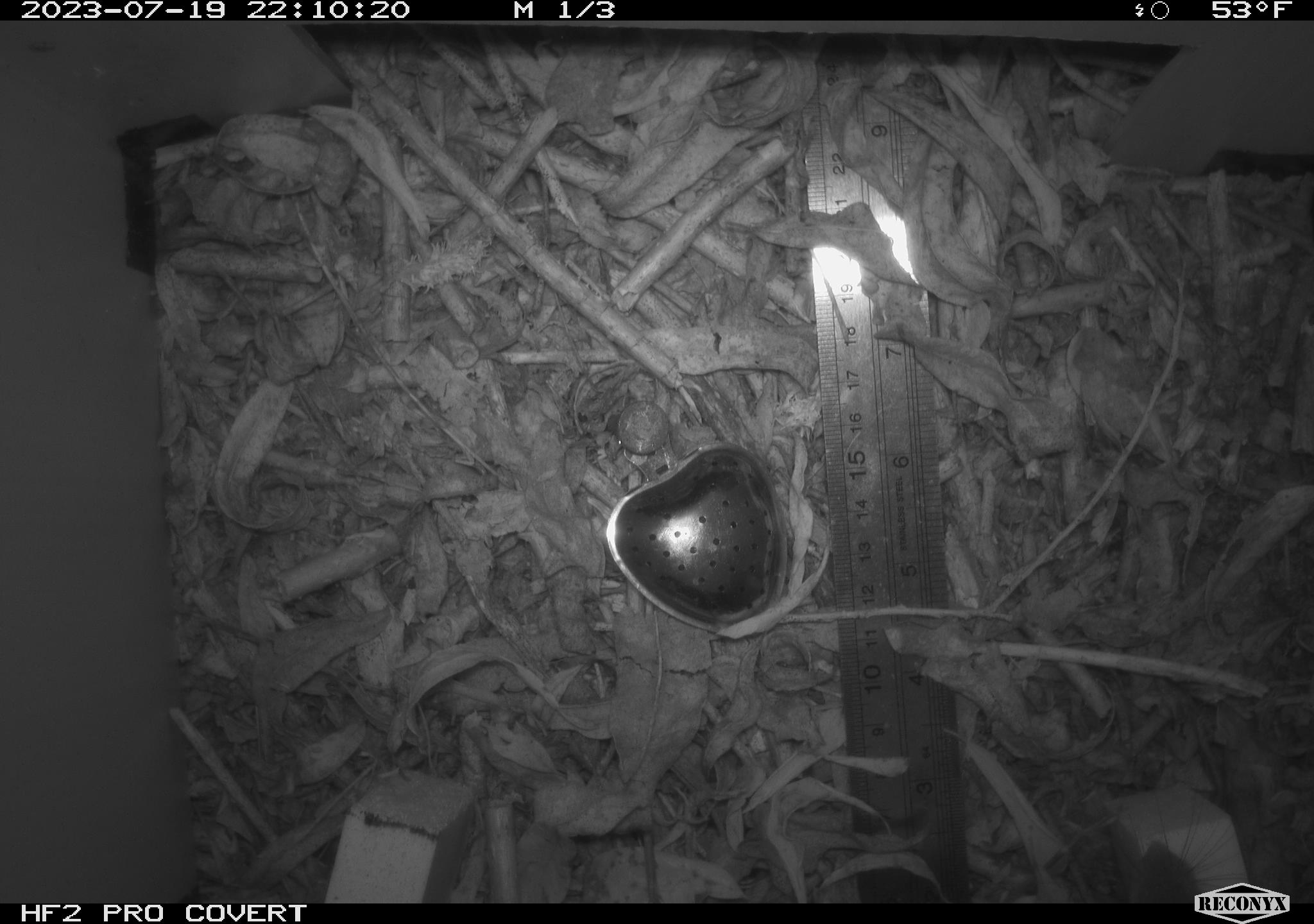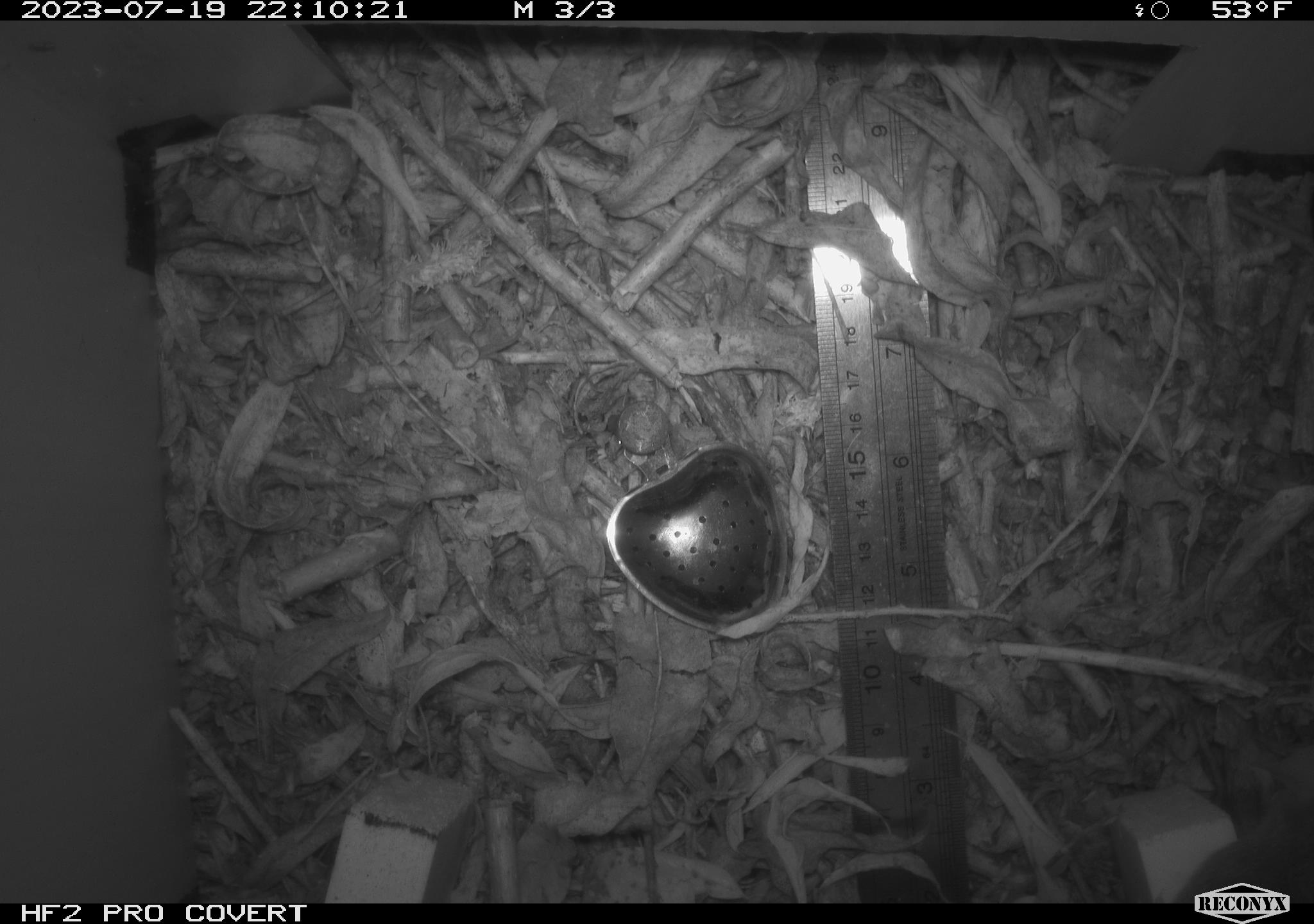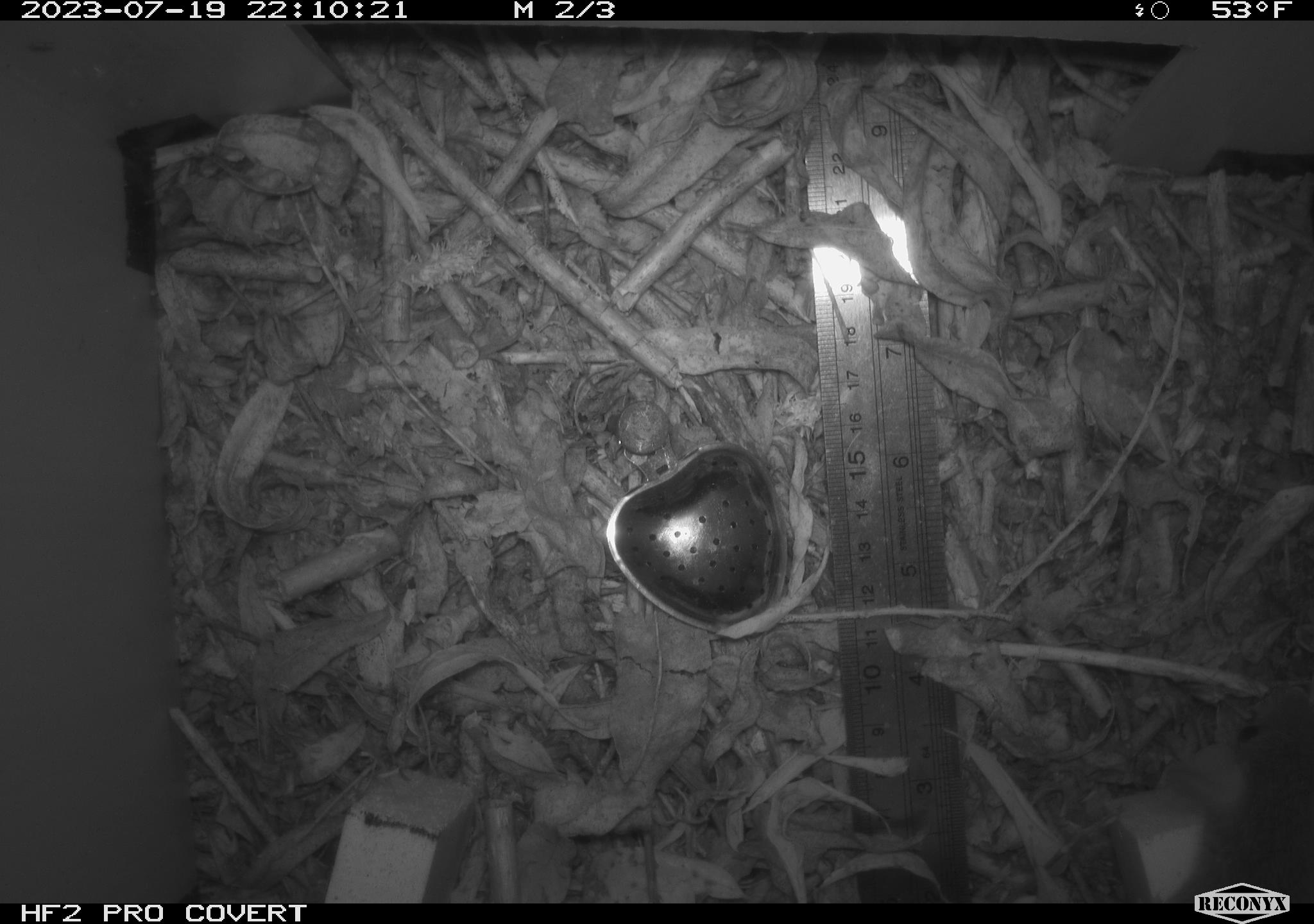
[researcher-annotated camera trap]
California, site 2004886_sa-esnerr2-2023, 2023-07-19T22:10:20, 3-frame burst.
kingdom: Animalia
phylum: Chordata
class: Mammalia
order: Rodentia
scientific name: Rodentia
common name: mouse species